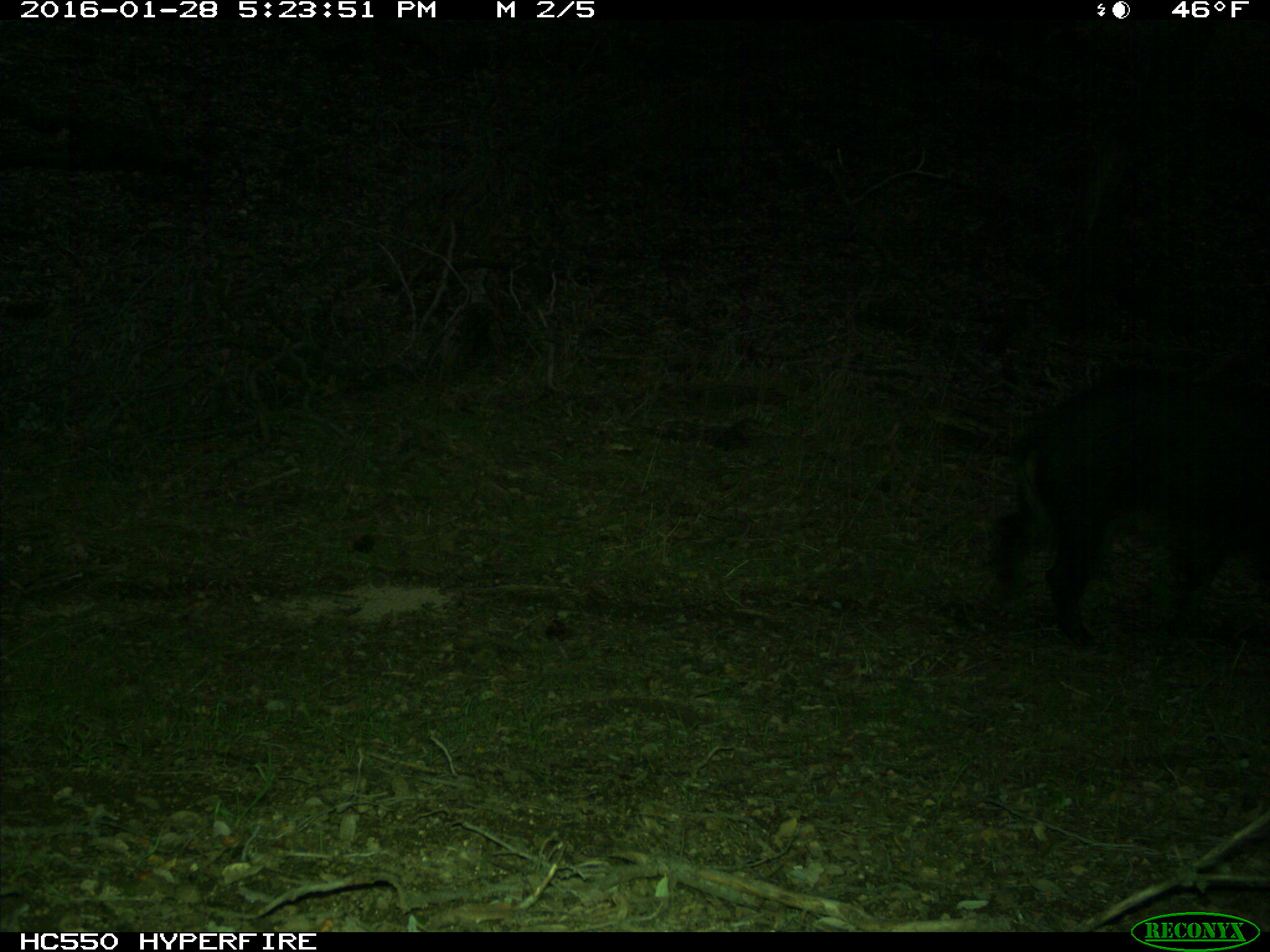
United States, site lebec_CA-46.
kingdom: Animalia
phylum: Chordata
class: Mammalia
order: Artiodactyla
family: Suidae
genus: Sus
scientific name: Sus scrofa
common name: wild boar